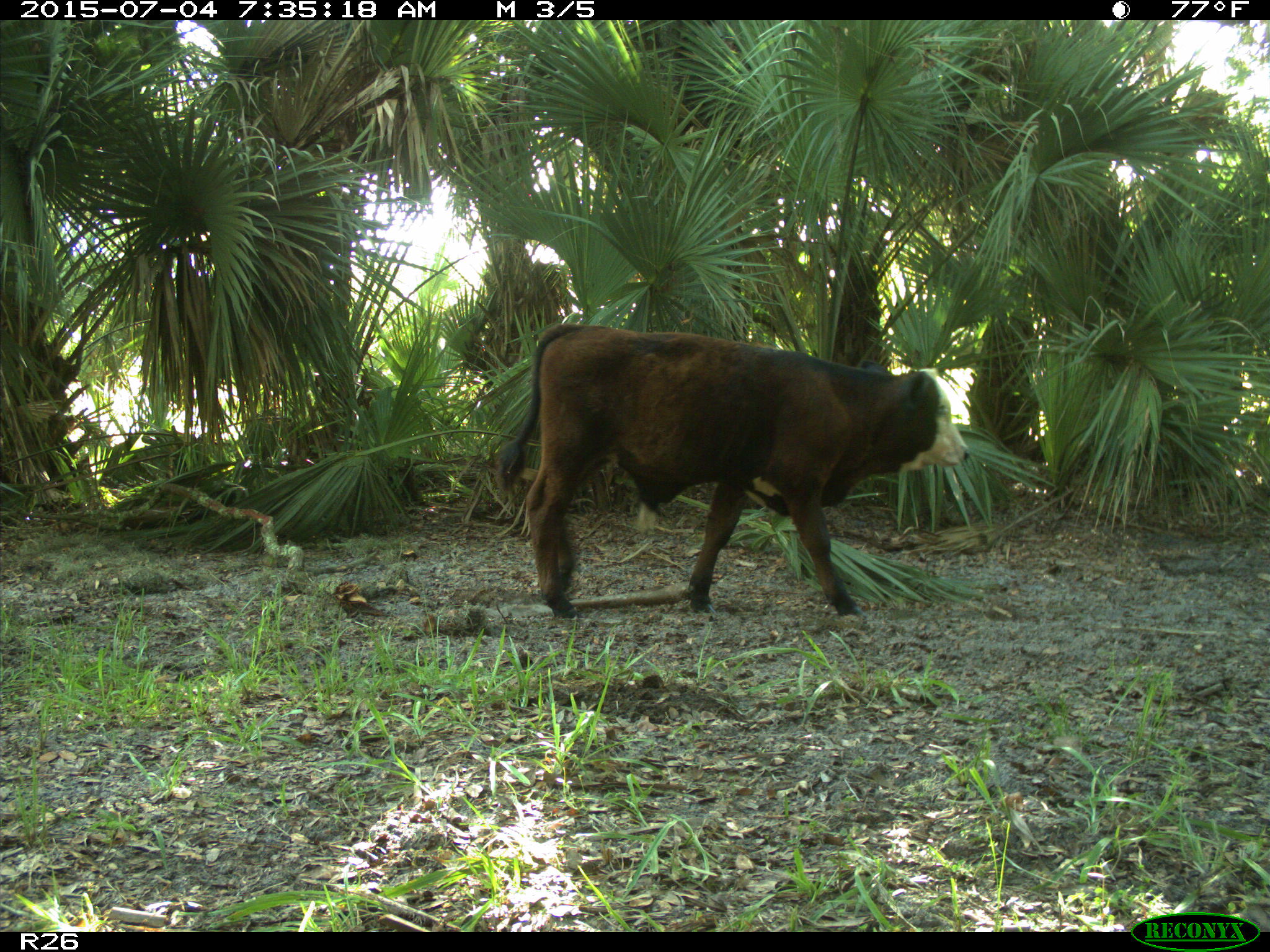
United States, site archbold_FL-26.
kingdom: Animalia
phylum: Chordata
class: Mammalia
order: Artiodactyla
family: Bovidae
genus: Bos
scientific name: Bos taurus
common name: domestic cow